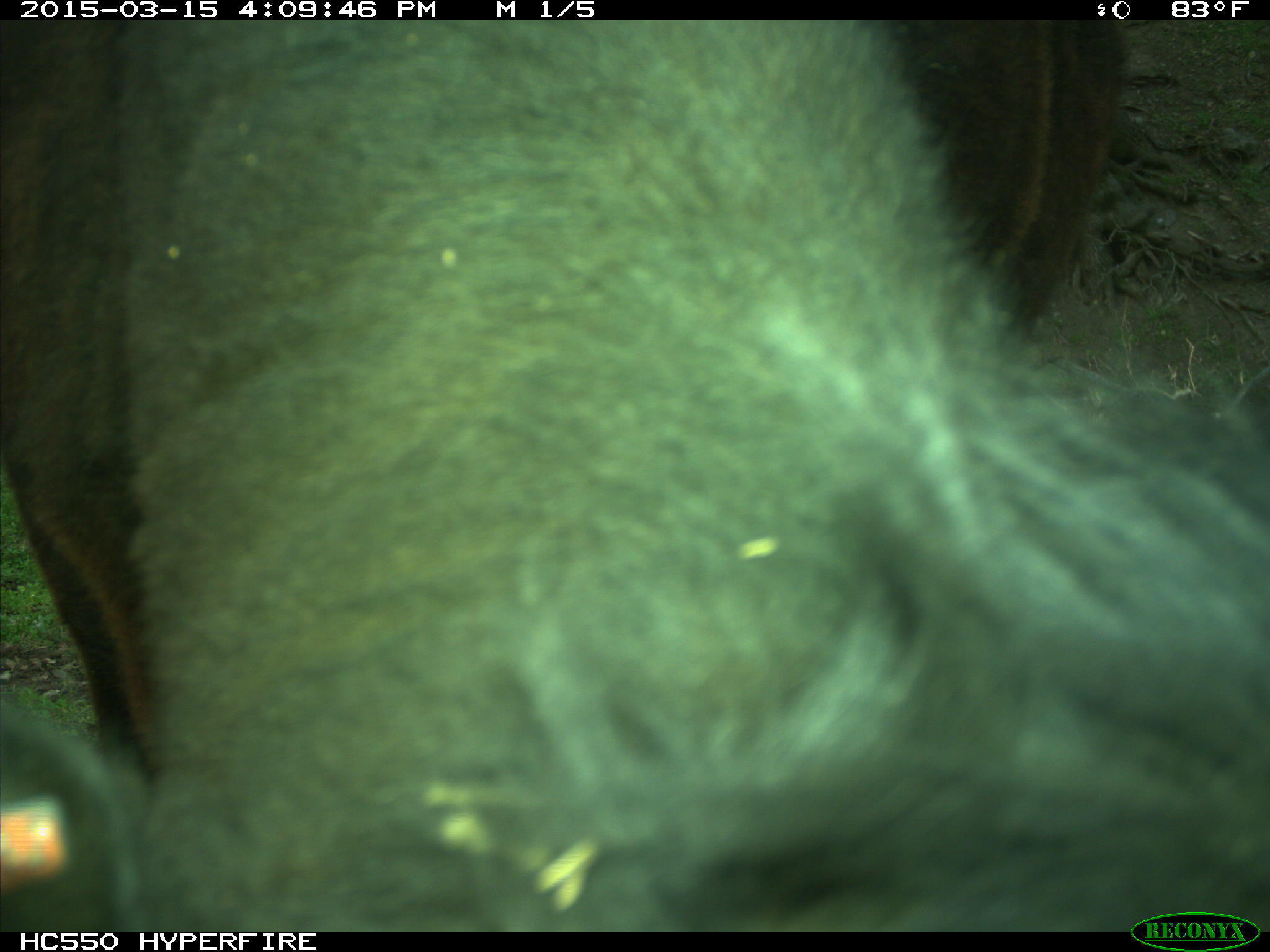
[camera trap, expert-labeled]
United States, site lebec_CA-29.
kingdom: Animalia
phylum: Chordata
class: Mammalia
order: Artiodactyla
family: Bovidae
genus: Bos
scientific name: Bos taurus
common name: domestic cow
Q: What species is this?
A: Bos taurus (domestic cow).